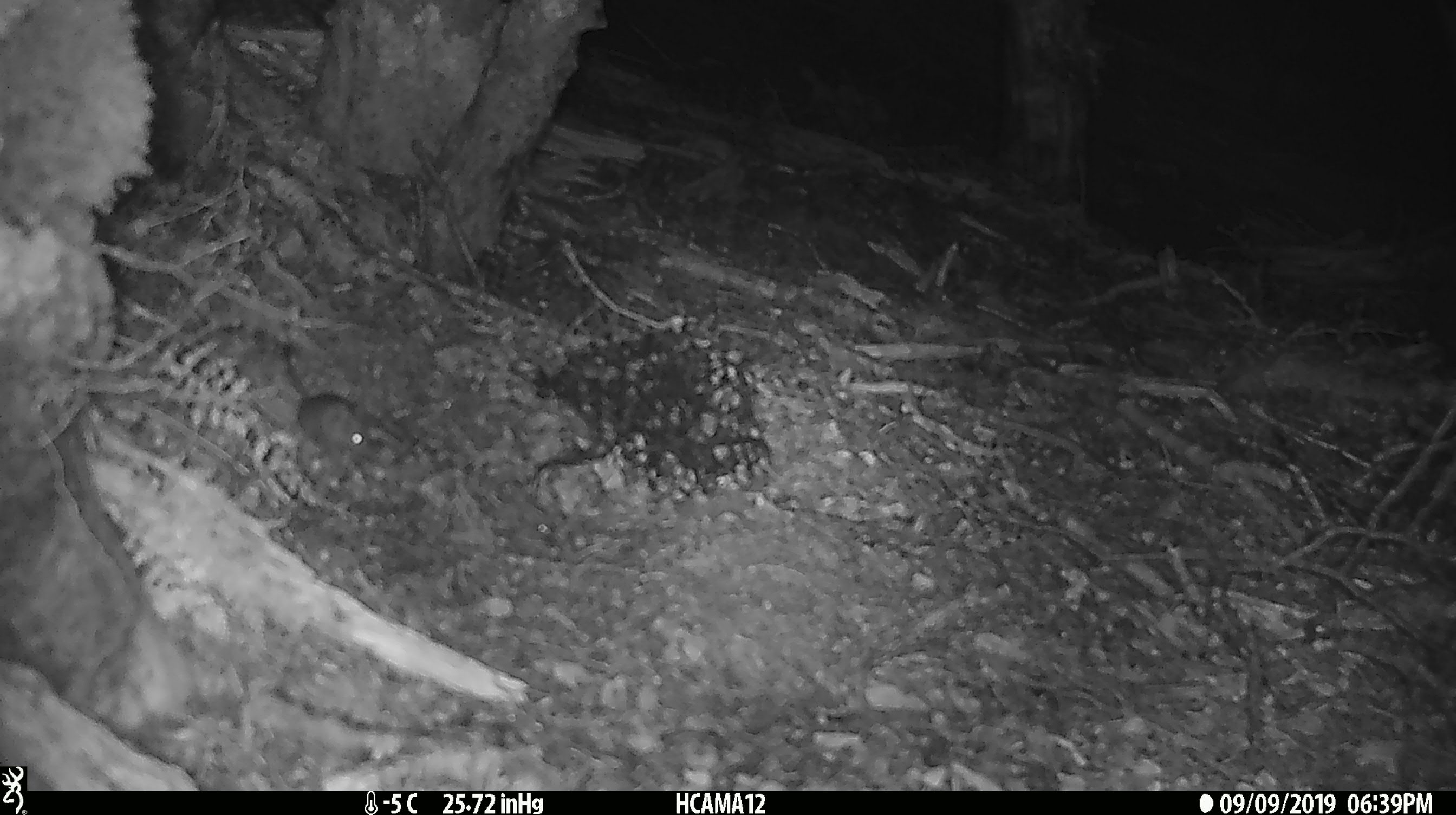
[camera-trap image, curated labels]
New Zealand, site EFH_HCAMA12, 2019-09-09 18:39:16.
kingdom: Animalia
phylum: Chordata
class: Mammalia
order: Rodentia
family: Muridae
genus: Mus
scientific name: Mus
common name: mouse